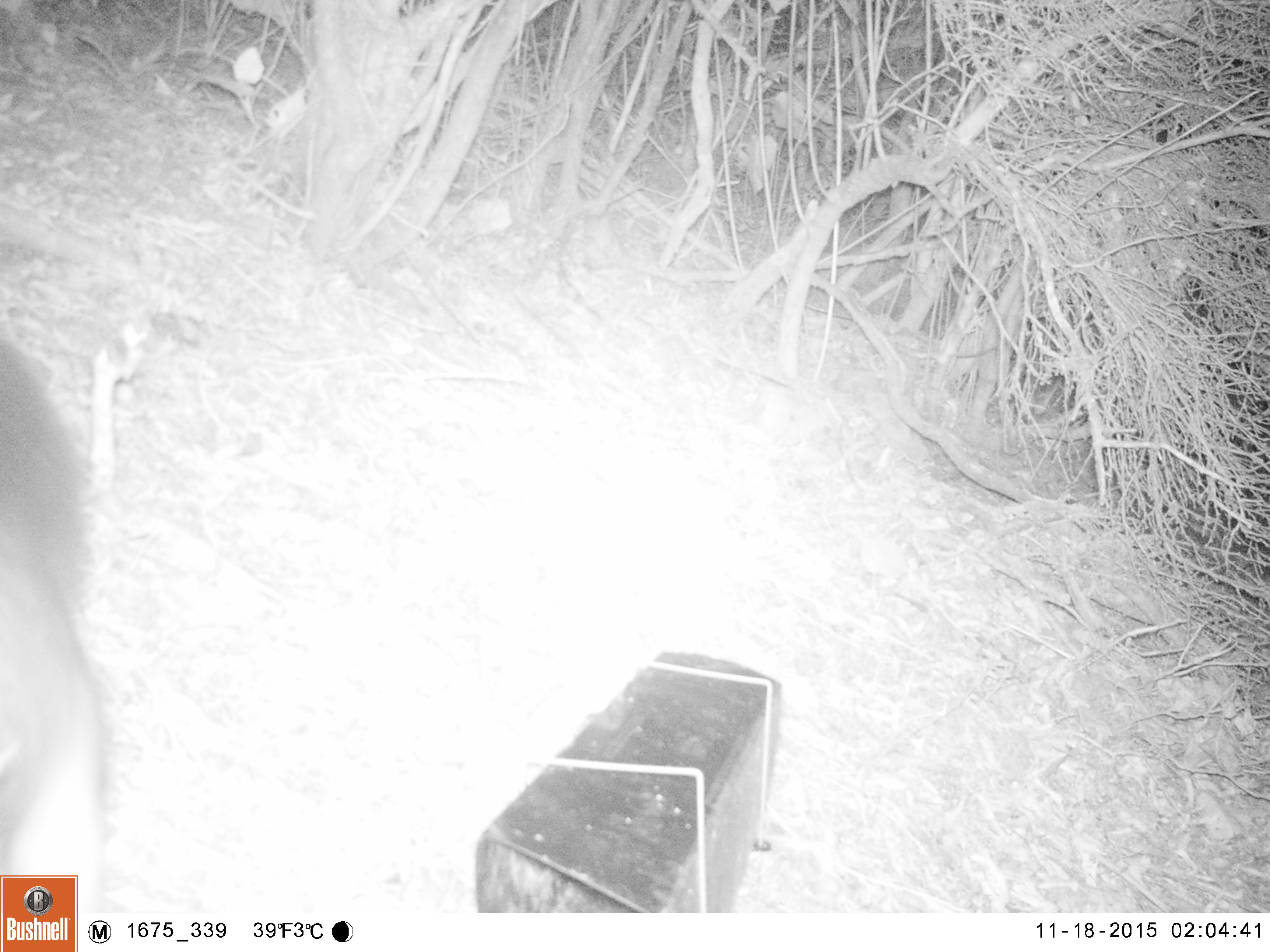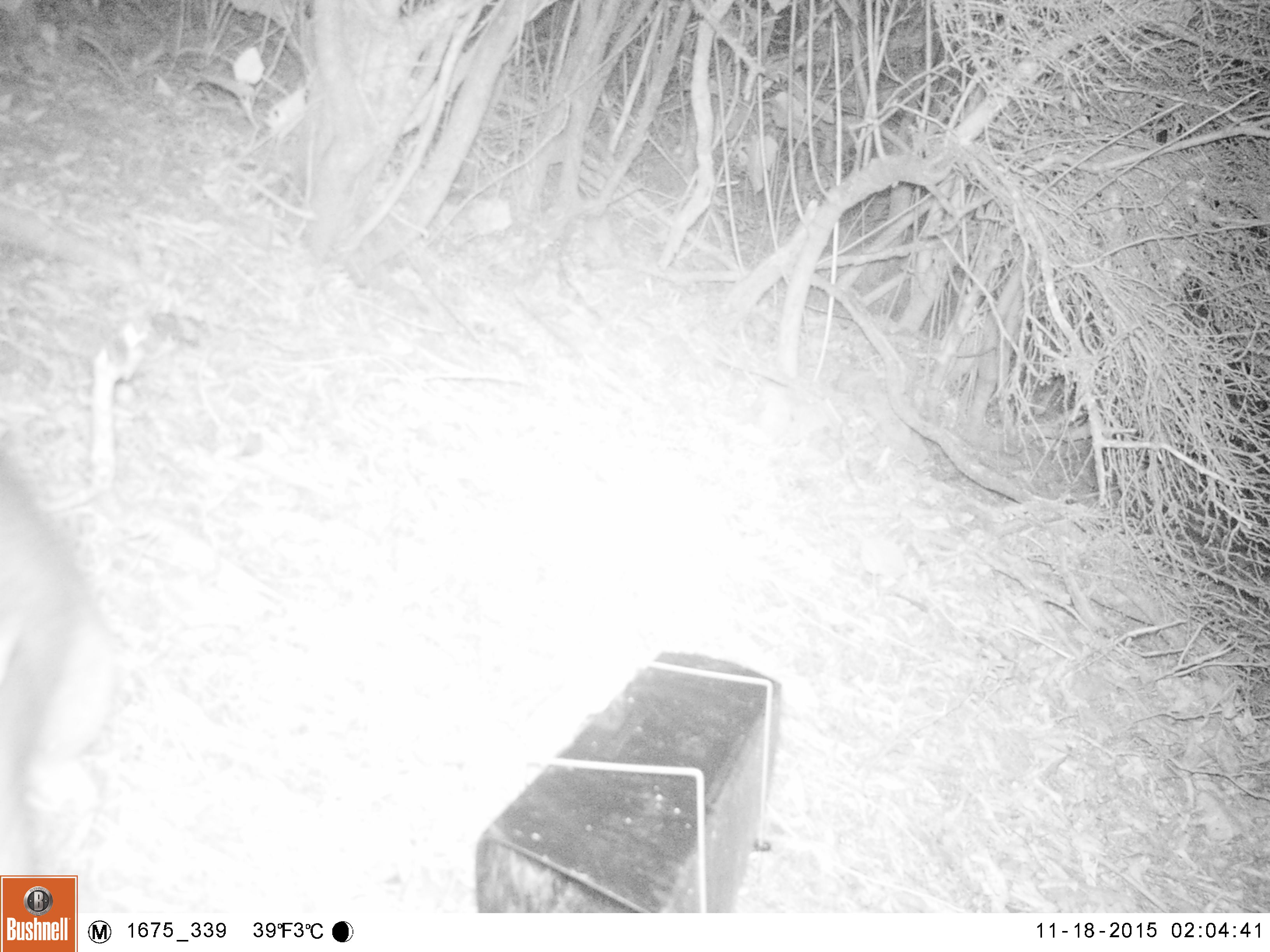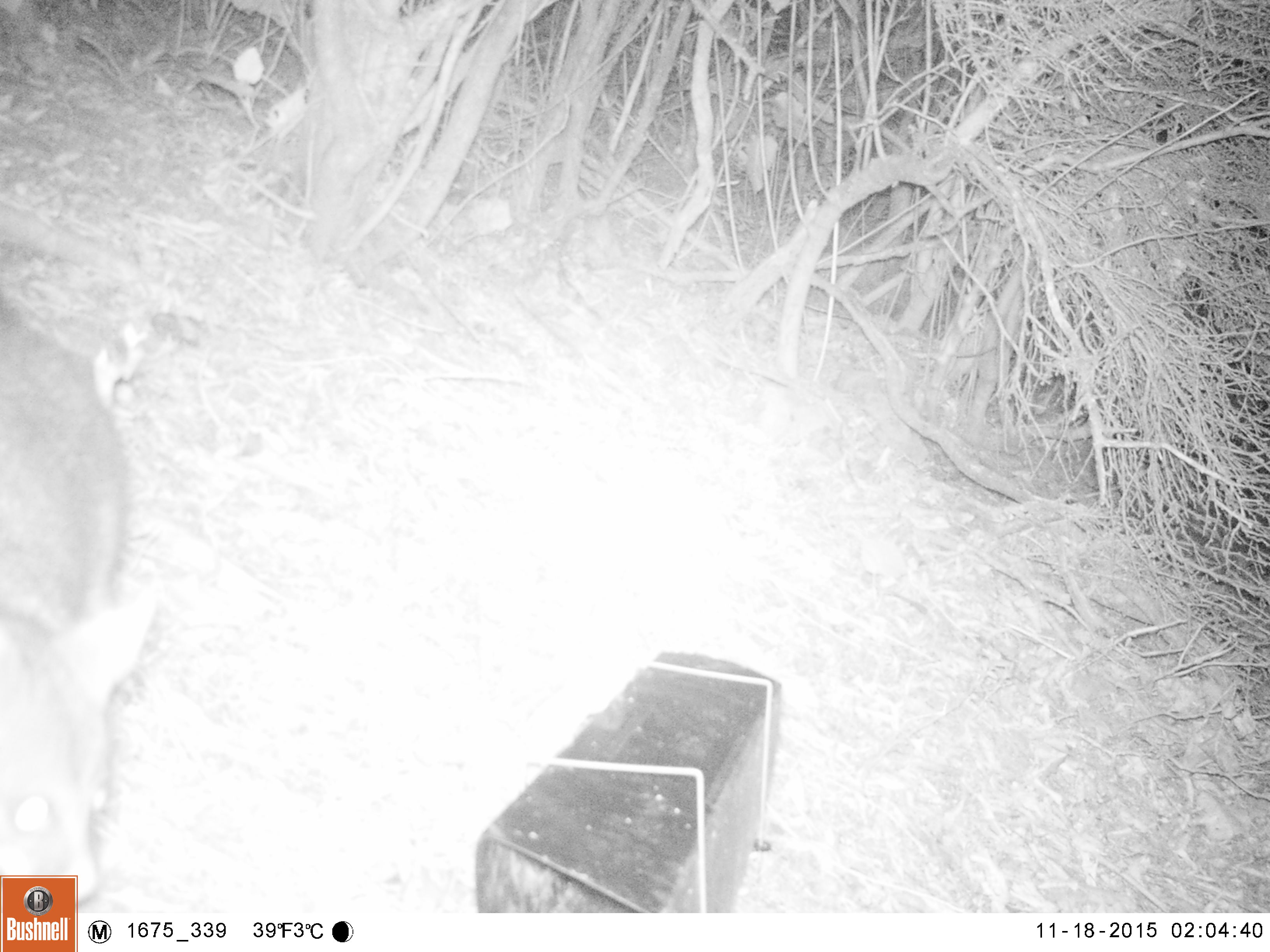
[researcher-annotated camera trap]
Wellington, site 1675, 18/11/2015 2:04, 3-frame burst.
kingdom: Animalia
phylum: Chordata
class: Mammalia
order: Didelphimorphia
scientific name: Didelphimorphia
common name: possum